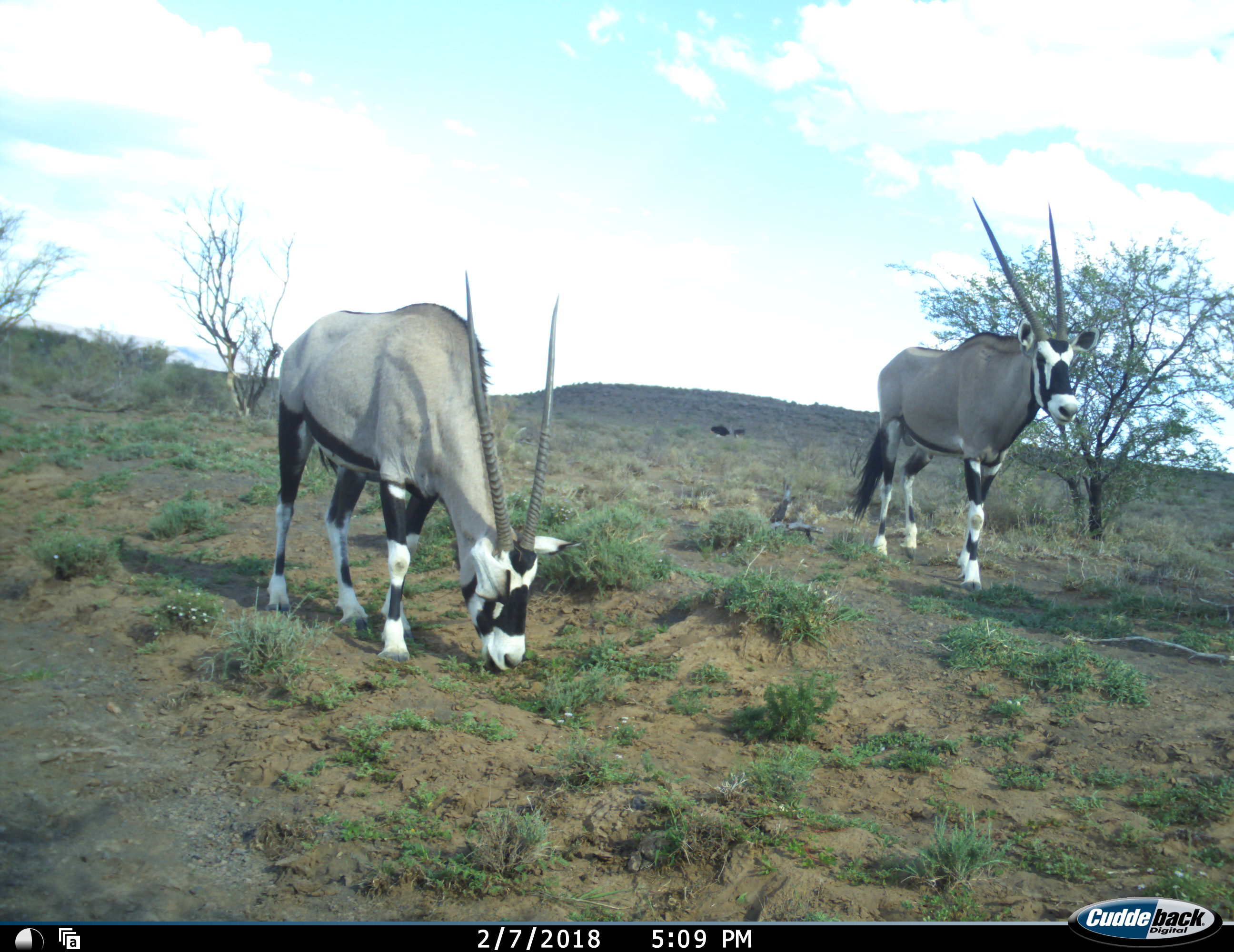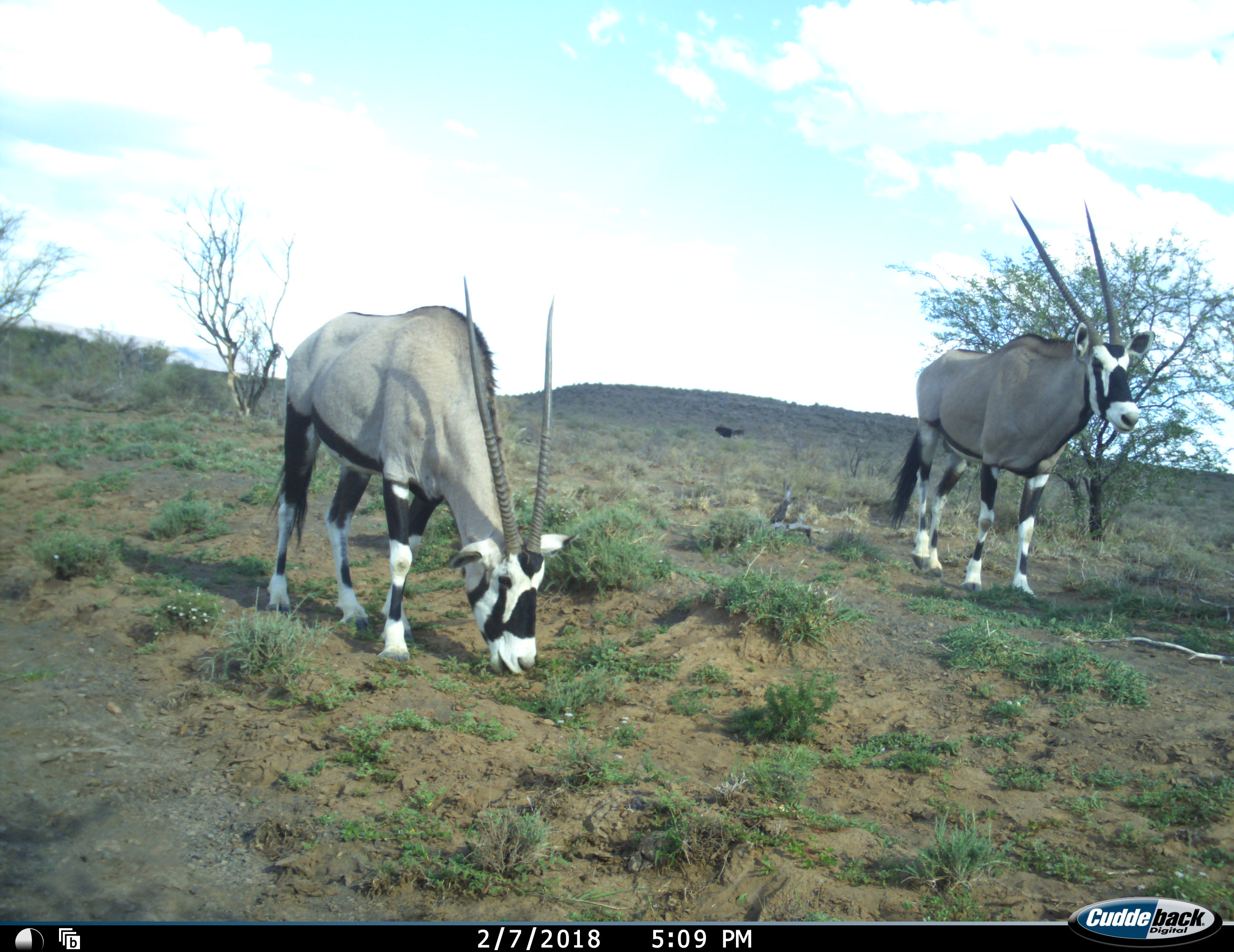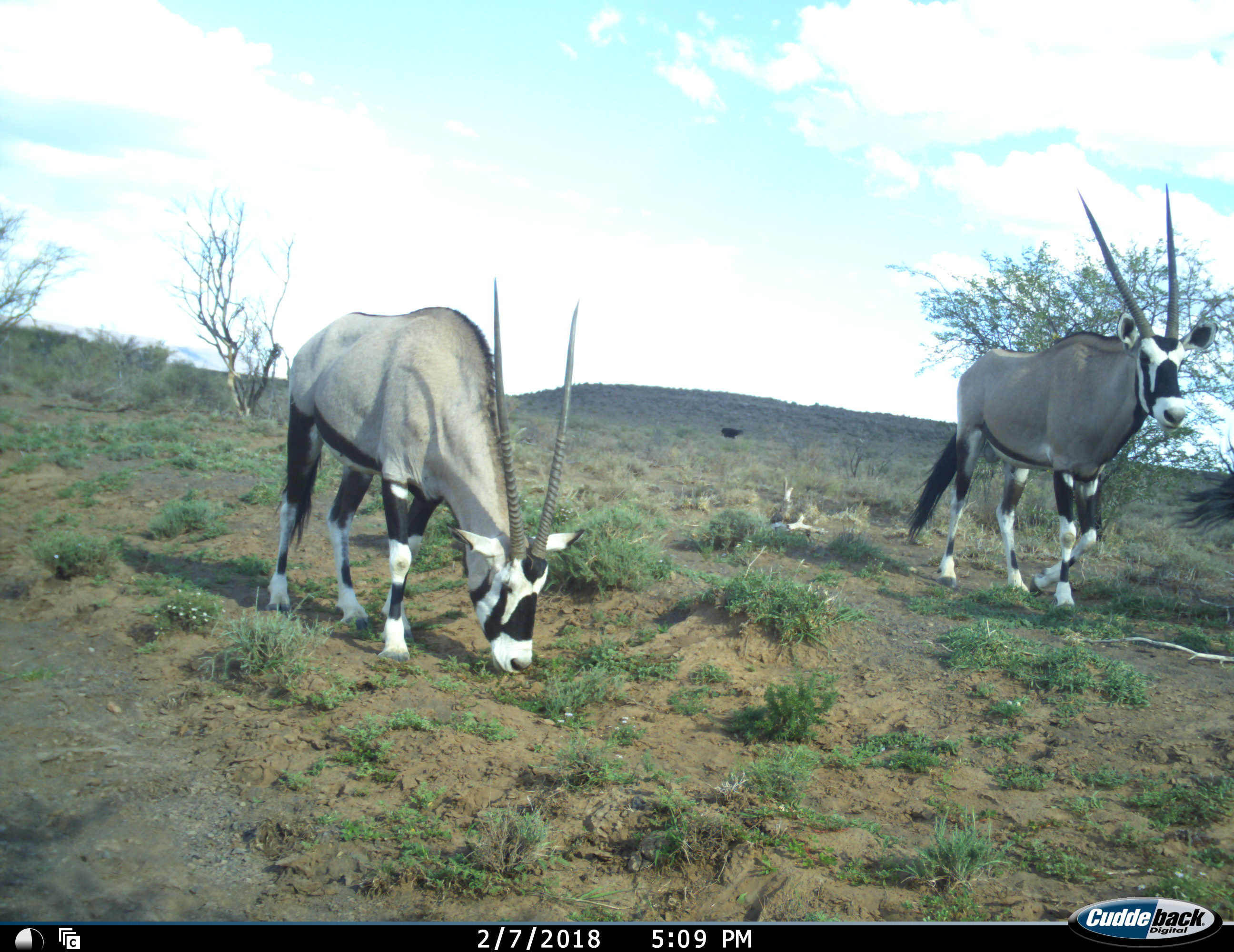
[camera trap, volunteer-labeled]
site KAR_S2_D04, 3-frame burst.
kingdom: Animalia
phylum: Chordata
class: Mammalia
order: Artiodactyla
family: Bovidae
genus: Oryx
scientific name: Oryx gazella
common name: gemsbok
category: oryx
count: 3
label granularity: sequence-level